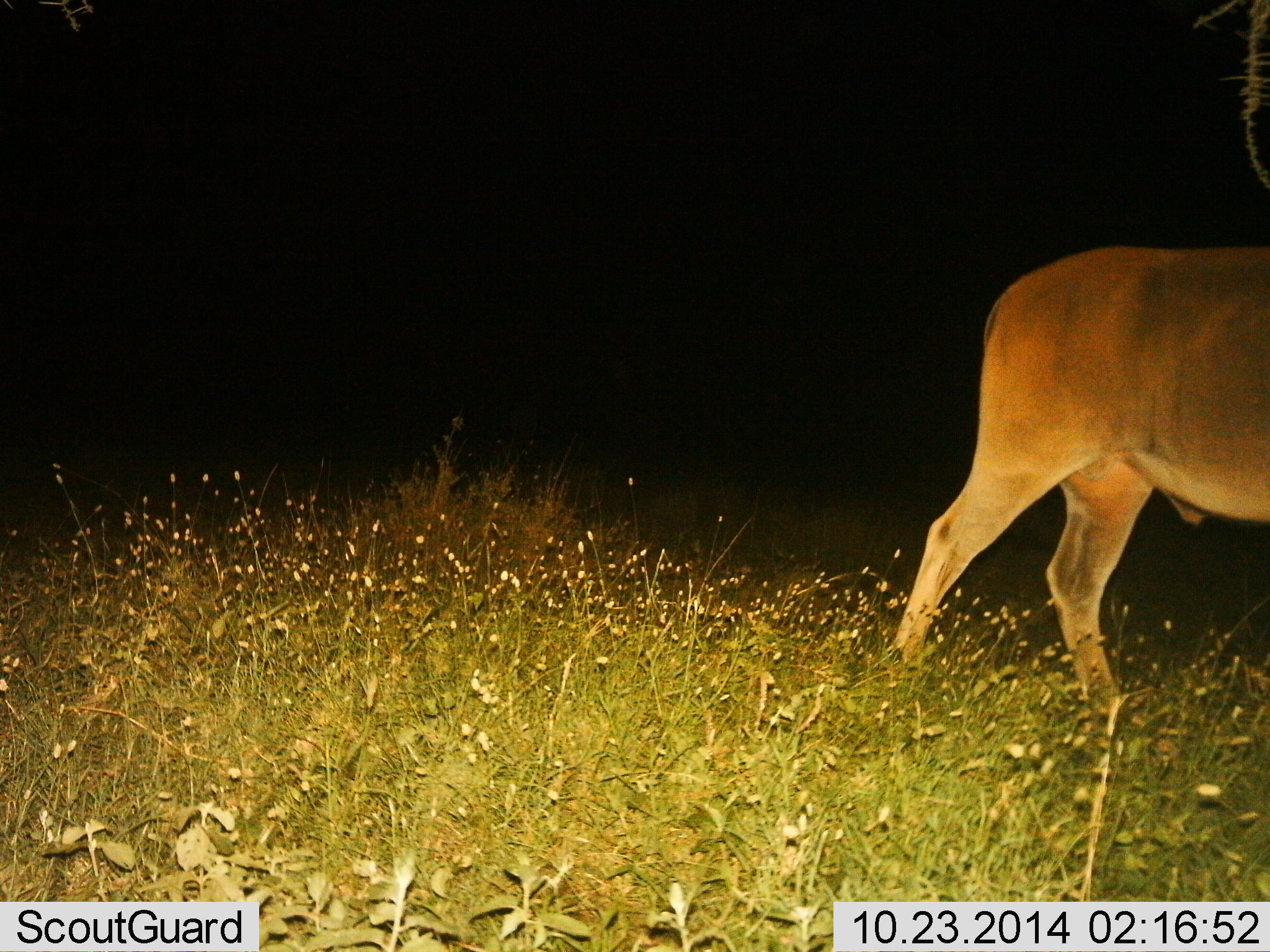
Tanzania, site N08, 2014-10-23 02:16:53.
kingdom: Animalia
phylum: Chordata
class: Mammalia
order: Artiodactyla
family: Bovidae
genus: Alcelaphus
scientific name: Alcelaphus buselaphus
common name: hartebeest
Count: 1.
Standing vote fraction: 29%.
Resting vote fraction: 0%.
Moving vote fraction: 71%.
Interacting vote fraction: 0%.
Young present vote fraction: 0%.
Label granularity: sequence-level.